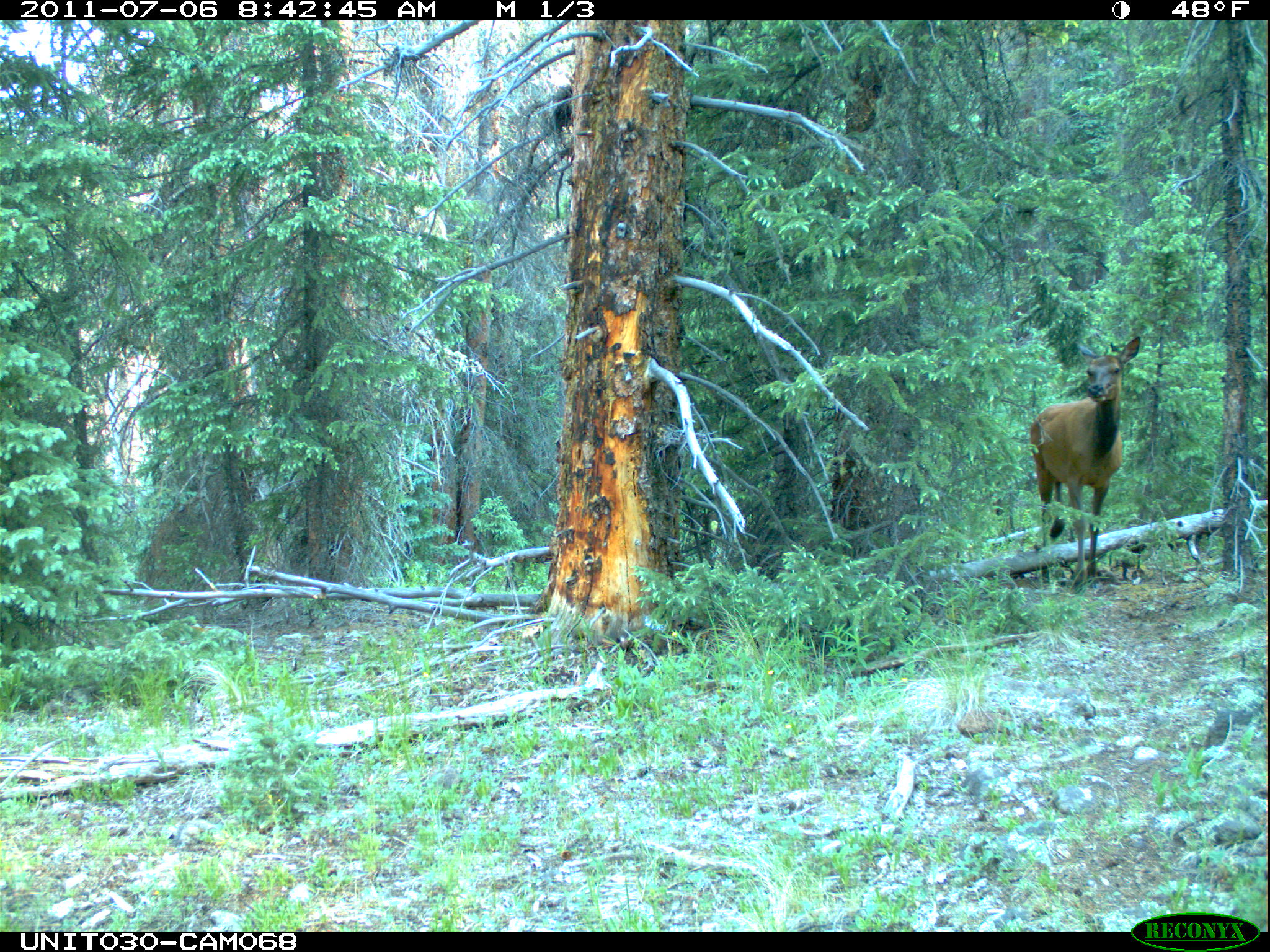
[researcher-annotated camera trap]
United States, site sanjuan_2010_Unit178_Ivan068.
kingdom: Animalia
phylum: Chordata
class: Mammalia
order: Artiodactyla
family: Cervidae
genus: Cervus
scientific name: Cervus elaphus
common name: red deer